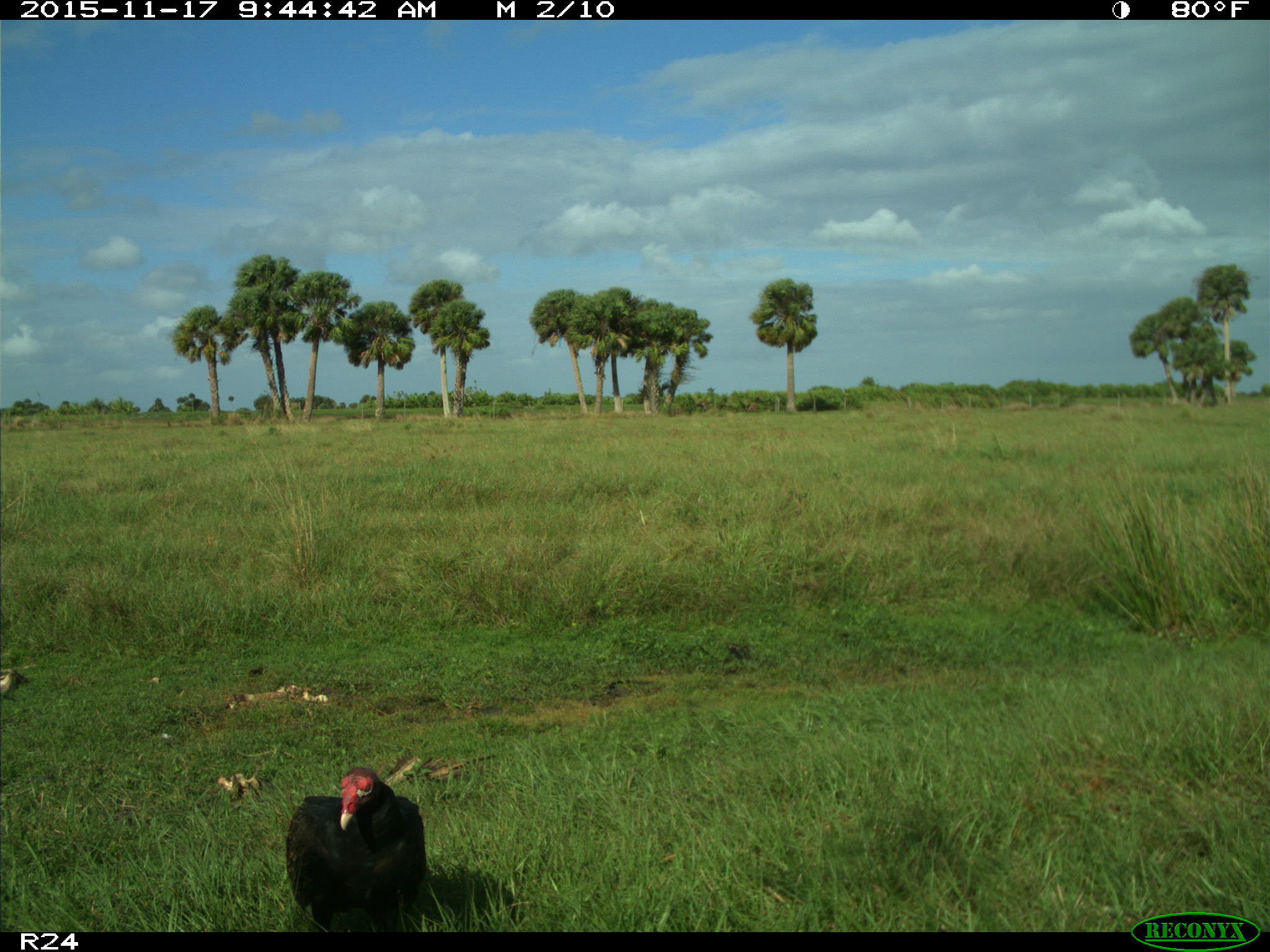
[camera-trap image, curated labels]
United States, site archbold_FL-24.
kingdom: Animalia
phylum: Chordata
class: Aves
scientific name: Aves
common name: birds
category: unidentified bird